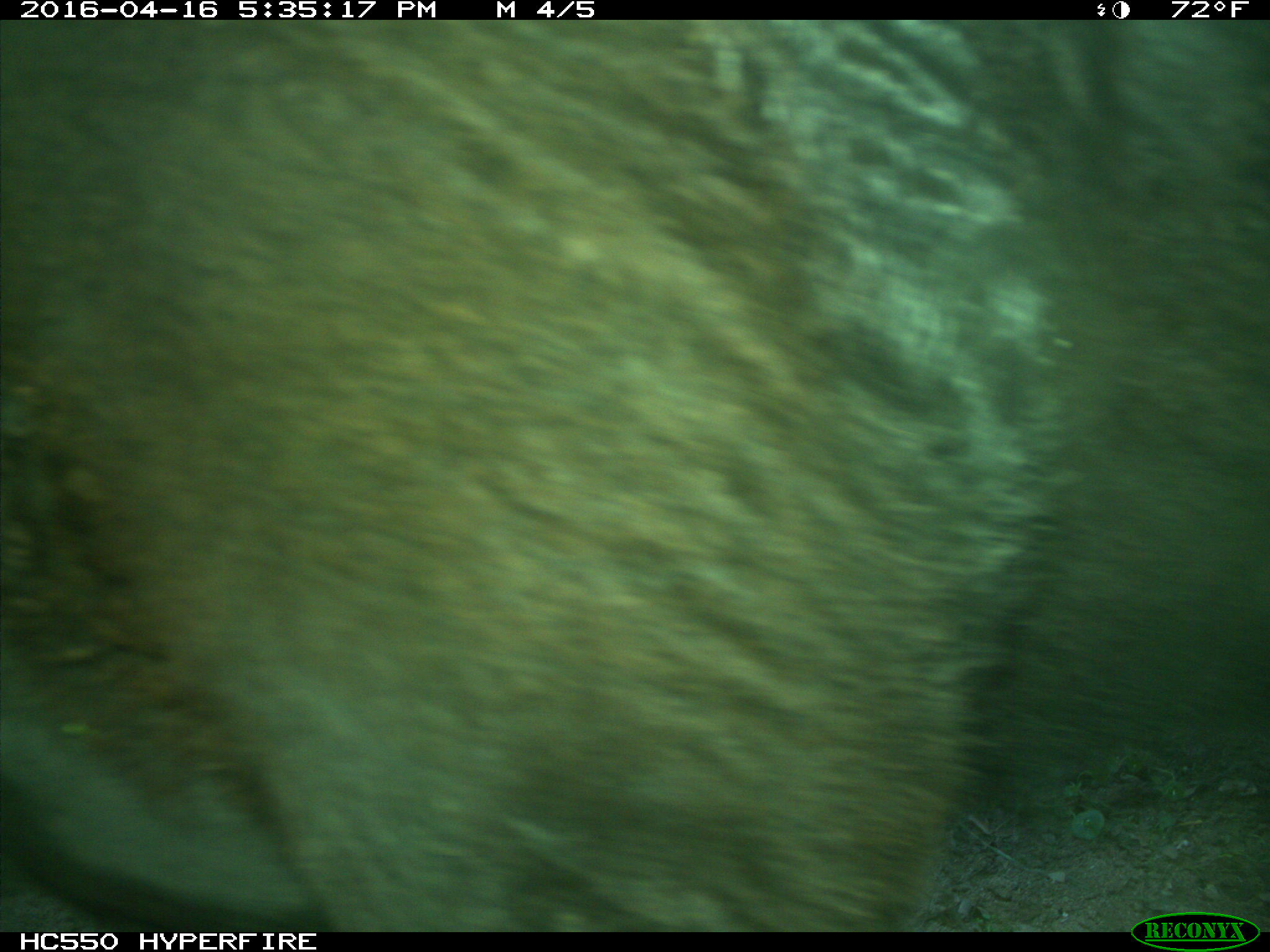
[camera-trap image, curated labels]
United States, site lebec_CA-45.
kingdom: Animalia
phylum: Chordata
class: Mammalia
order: Artiodactyla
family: Bovidae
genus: Bos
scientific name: Bos taurus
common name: domestic cow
Bos taurus (domestic cow).